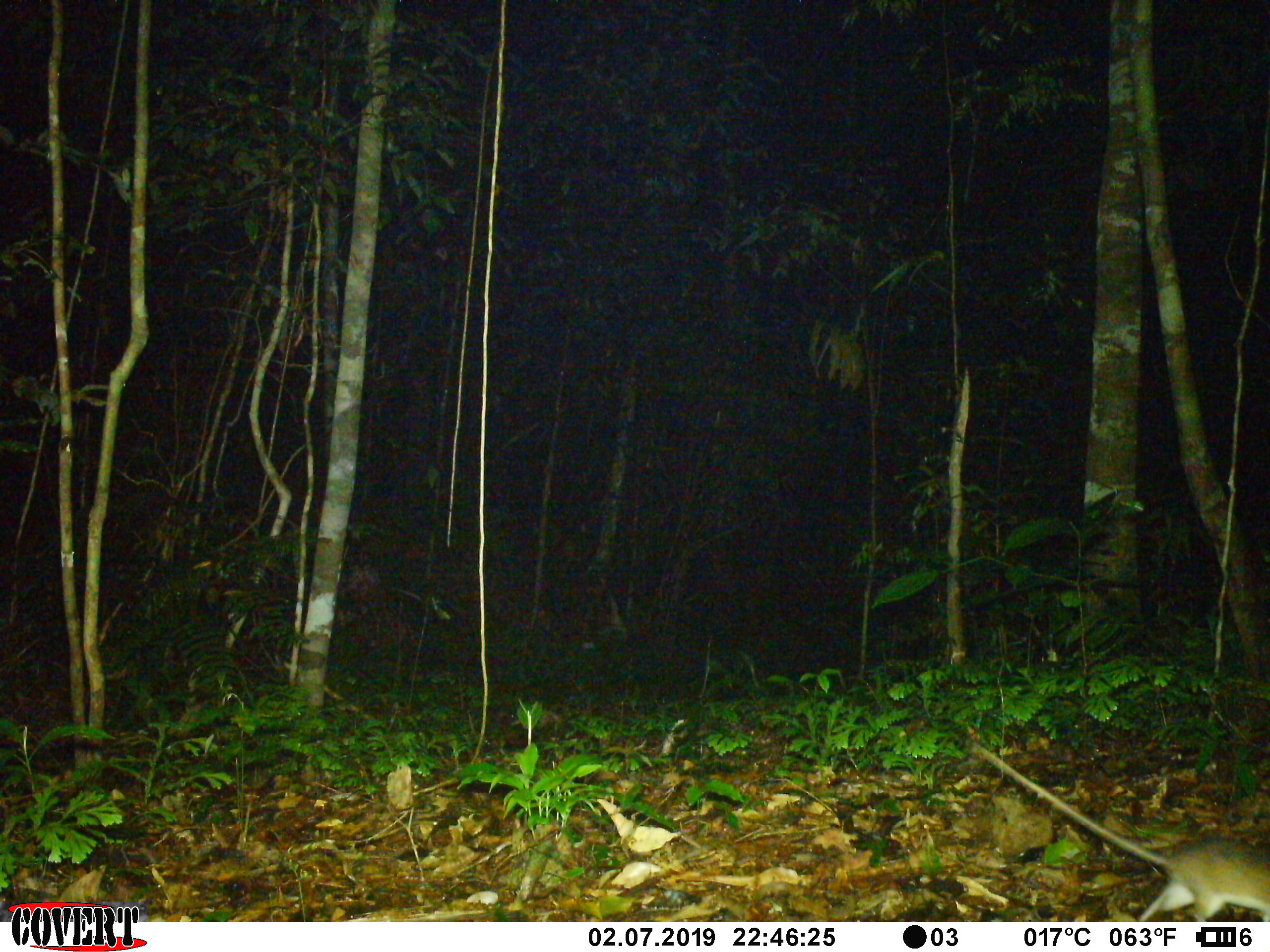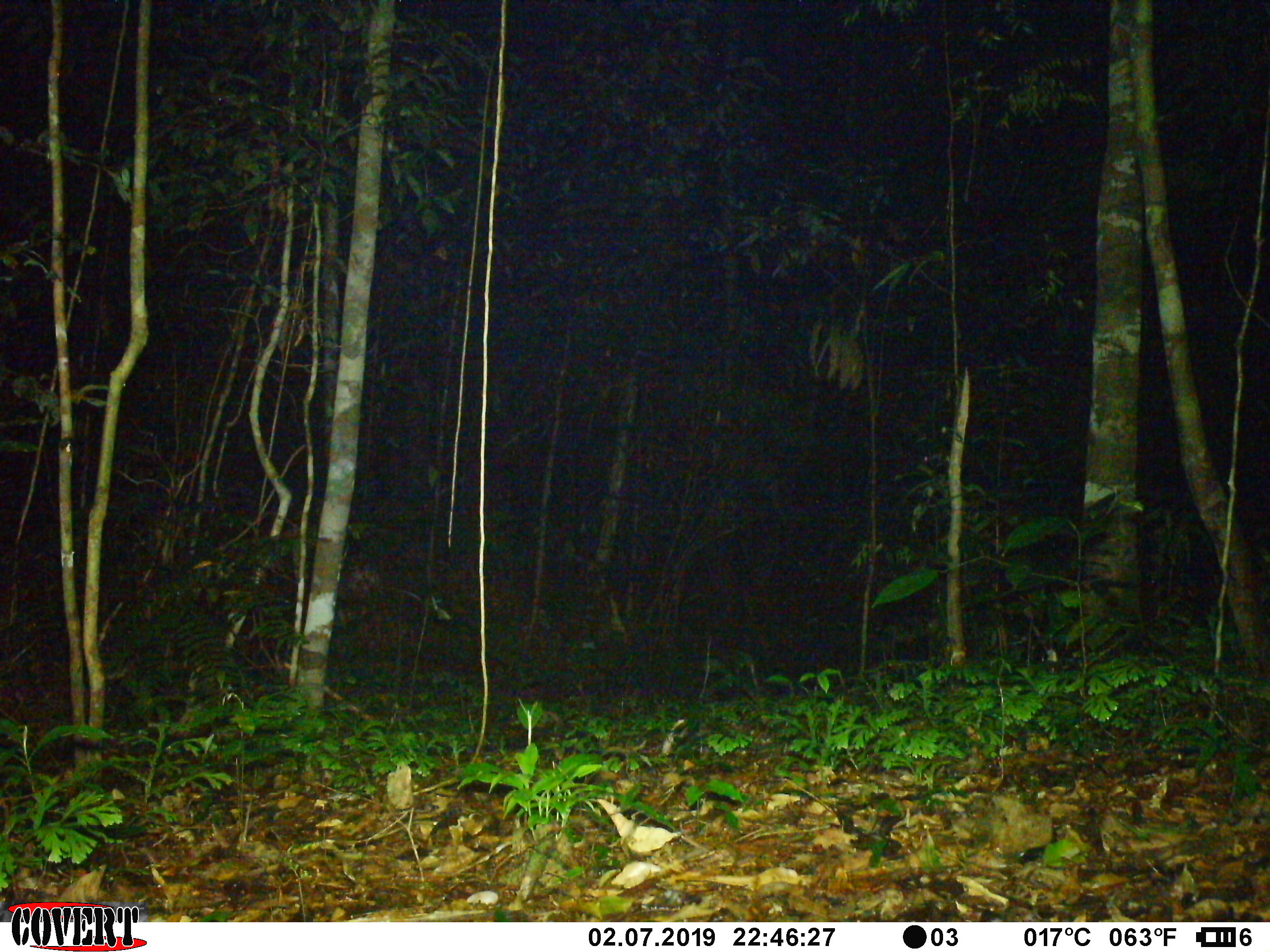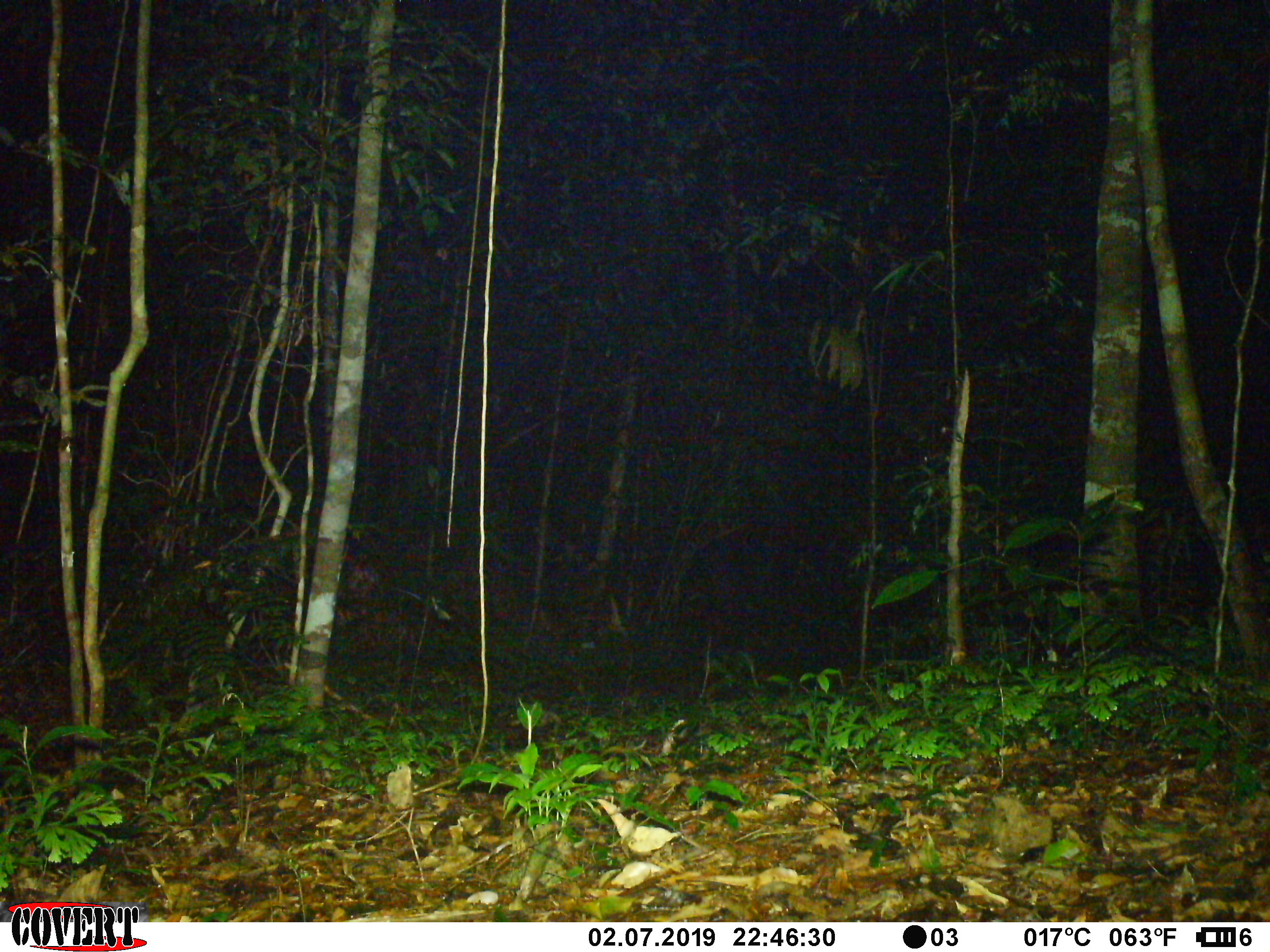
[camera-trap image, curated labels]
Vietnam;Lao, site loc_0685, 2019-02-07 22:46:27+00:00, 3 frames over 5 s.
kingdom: Animalia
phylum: Chordata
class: Mammalia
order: Rodentia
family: Muridae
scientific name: Muridae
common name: old-world mice and rats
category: unidentified murid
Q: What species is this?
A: Unidentified murid (old-world mice and rats) (Muridae).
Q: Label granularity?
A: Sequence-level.